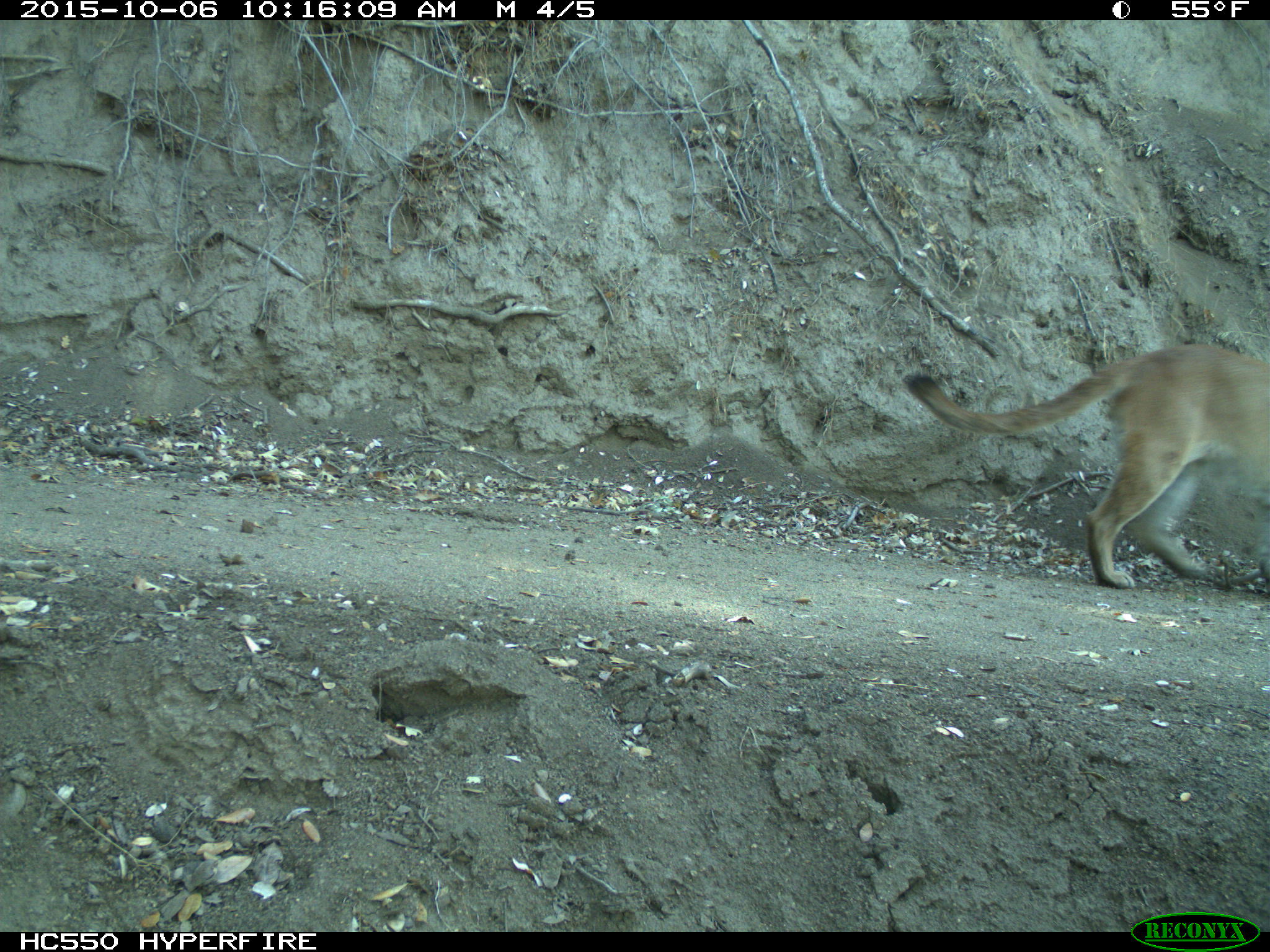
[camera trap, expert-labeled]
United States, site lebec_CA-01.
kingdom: Animalia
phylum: Chordata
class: Mammalia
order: Carnivora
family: Felidae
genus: Puma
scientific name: Puma concolor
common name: mountain lion